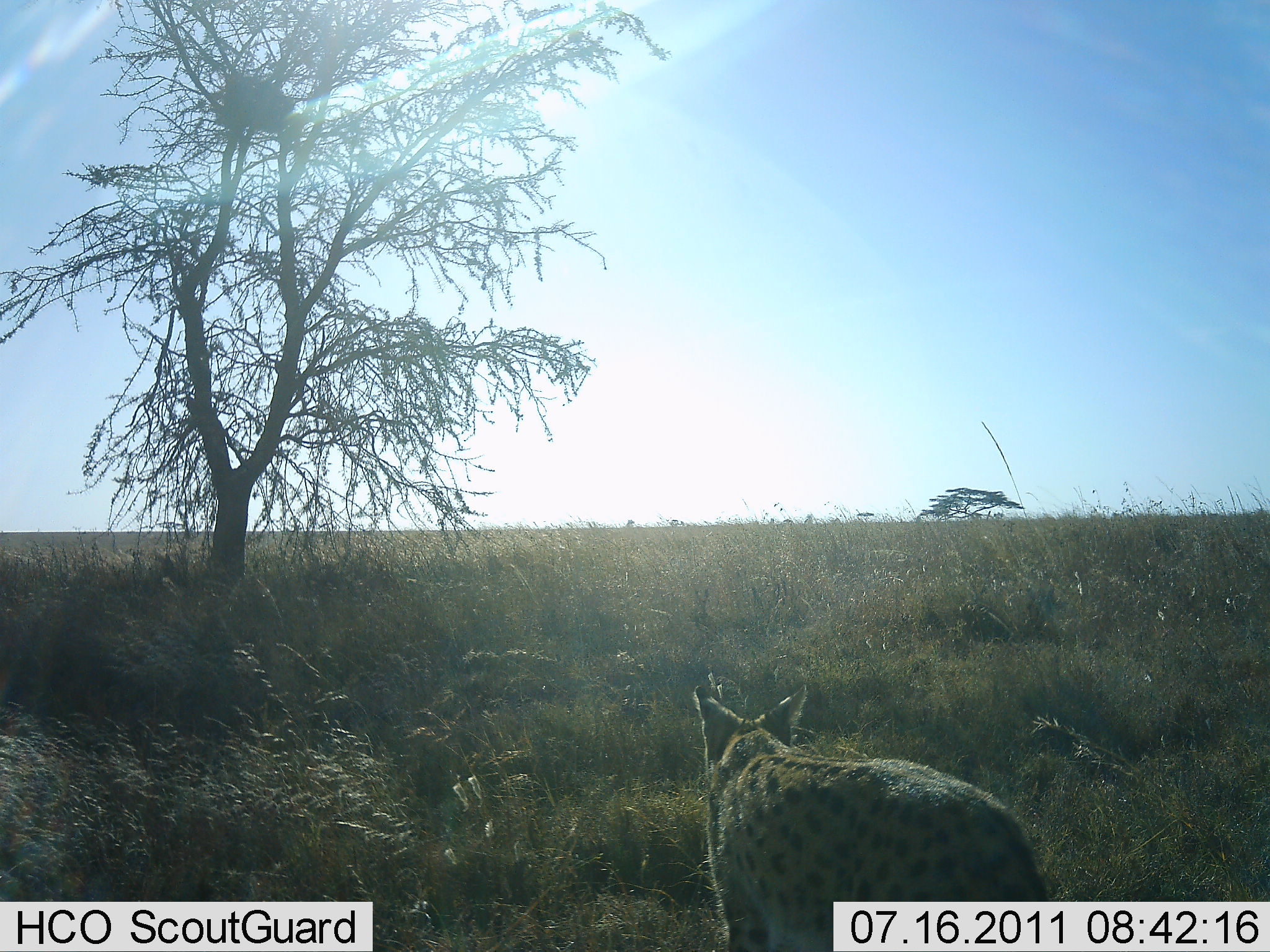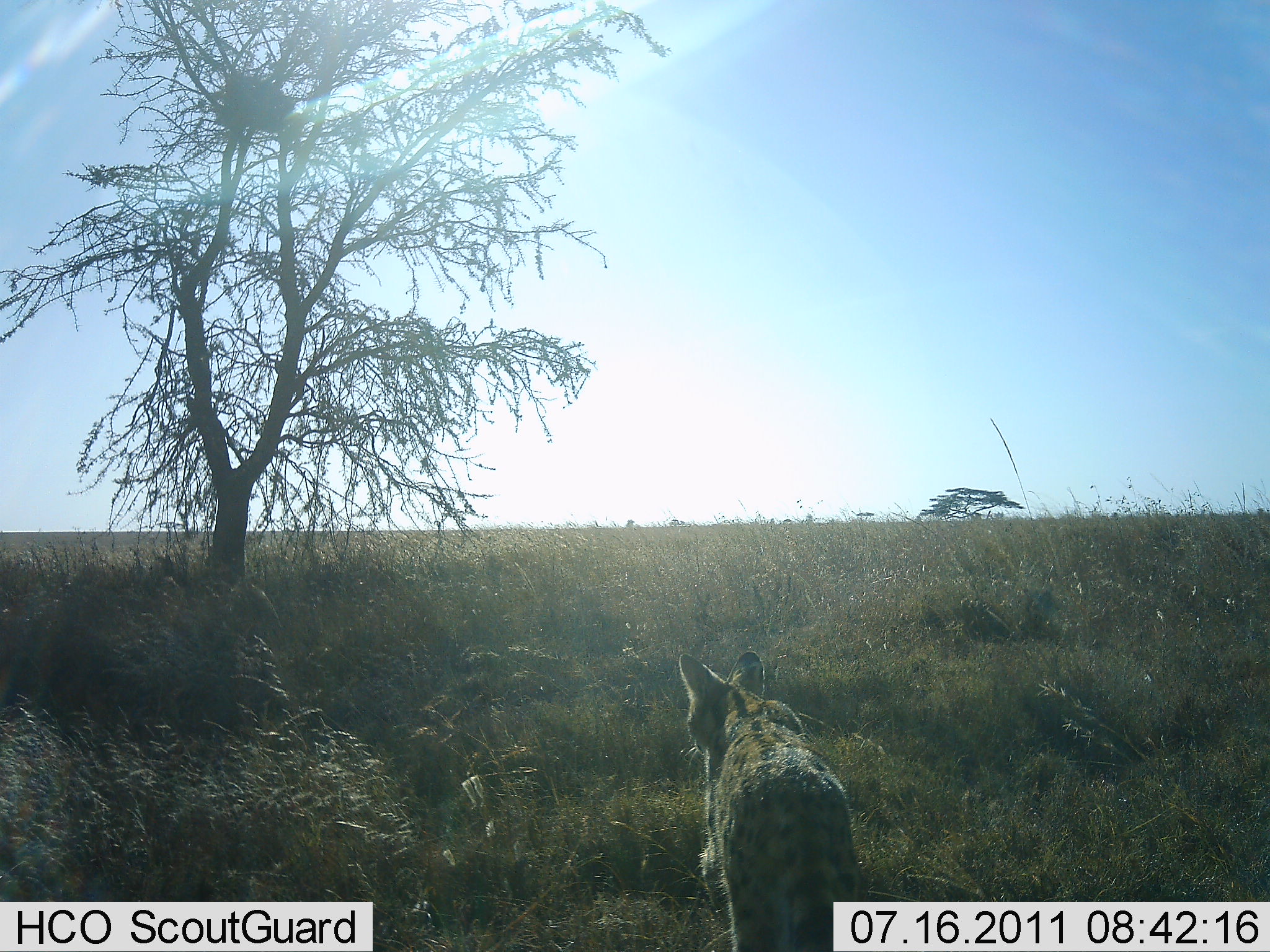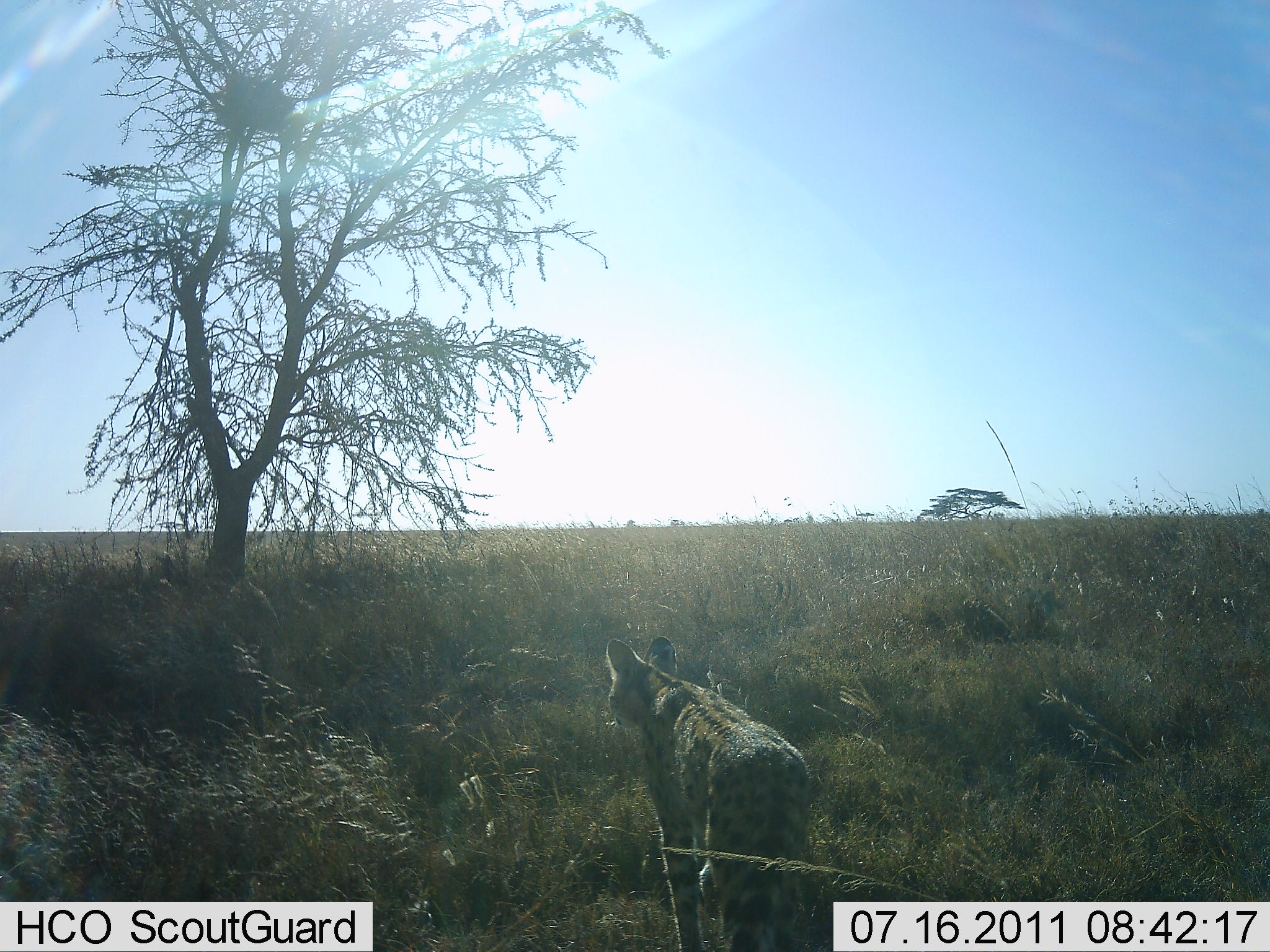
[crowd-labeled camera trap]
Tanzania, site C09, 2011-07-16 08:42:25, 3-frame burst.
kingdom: Animalia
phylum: Chordata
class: Mammalia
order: Carnivora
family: Felidae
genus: Leptailurus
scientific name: Leptailurus serval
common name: serval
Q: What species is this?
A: Serval (Leptailurus serval).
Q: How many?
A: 1.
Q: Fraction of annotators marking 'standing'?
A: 17%.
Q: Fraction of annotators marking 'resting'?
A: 0%.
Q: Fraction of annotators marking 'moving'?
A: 83%.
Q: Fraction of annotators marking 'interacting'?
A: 0%.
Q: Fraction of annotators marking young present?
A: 0%.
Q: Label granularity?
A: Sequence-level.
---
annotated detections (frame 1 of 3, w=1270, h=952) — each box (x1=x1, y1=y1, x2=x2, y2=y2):
animal: (x1=691, y1=680, x2=1060, y2=952)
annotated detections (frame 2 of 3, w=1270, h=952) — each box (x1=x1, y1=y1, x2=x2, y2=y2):
animal: (x1=676, y1=650, x2=878, y2=952)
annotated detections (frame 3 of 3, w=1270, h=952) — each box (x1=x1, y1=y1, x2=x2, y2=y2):
animal: (x1=603, y1=634, x2=819, y2=951)